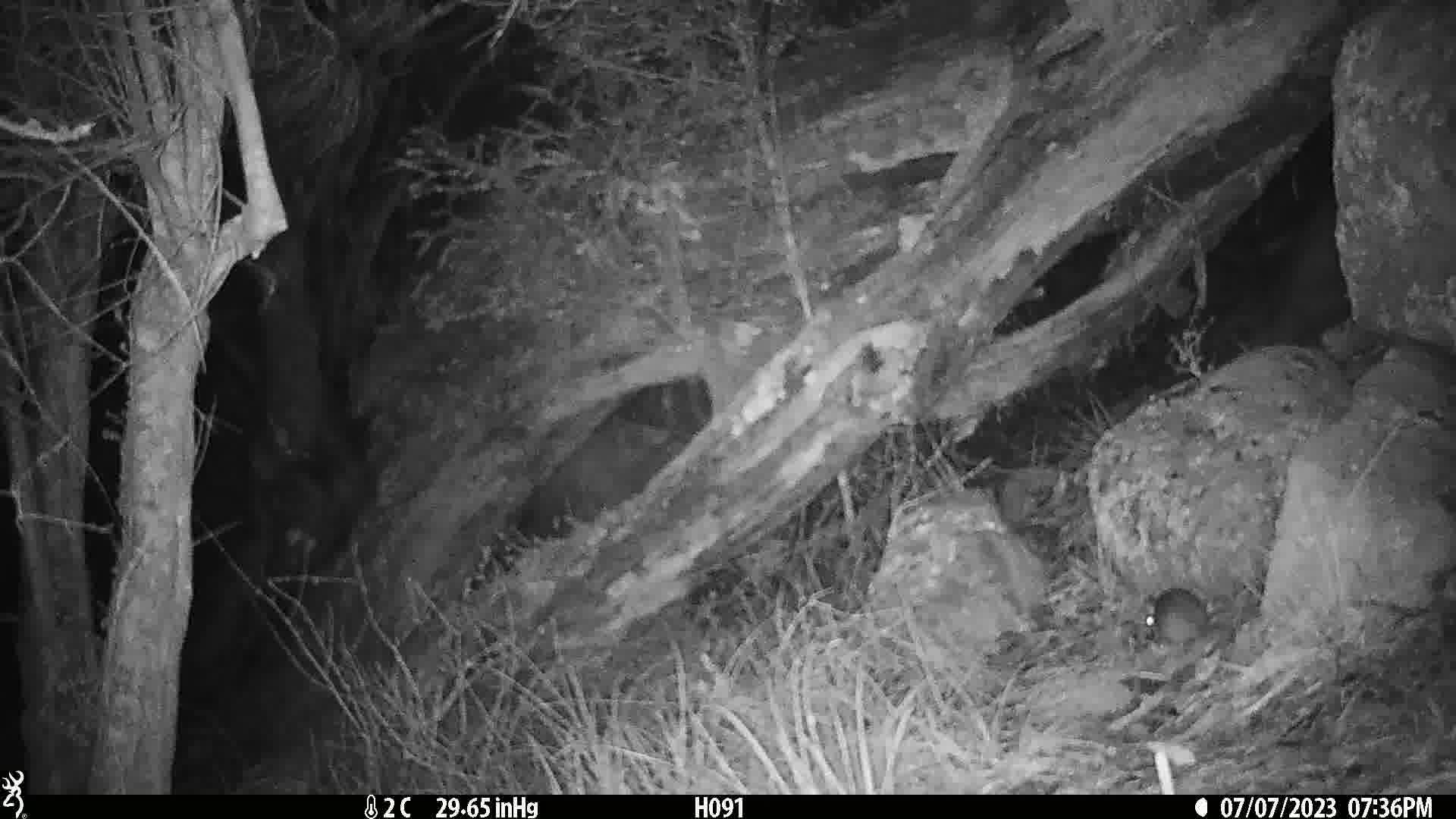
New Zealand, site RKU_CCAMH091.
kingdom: Animalia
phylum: Chordata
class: Mammalia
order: Rodentia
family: Muridae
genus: Rattus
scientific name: Rattus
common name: rat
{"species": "rat (Rattus)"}